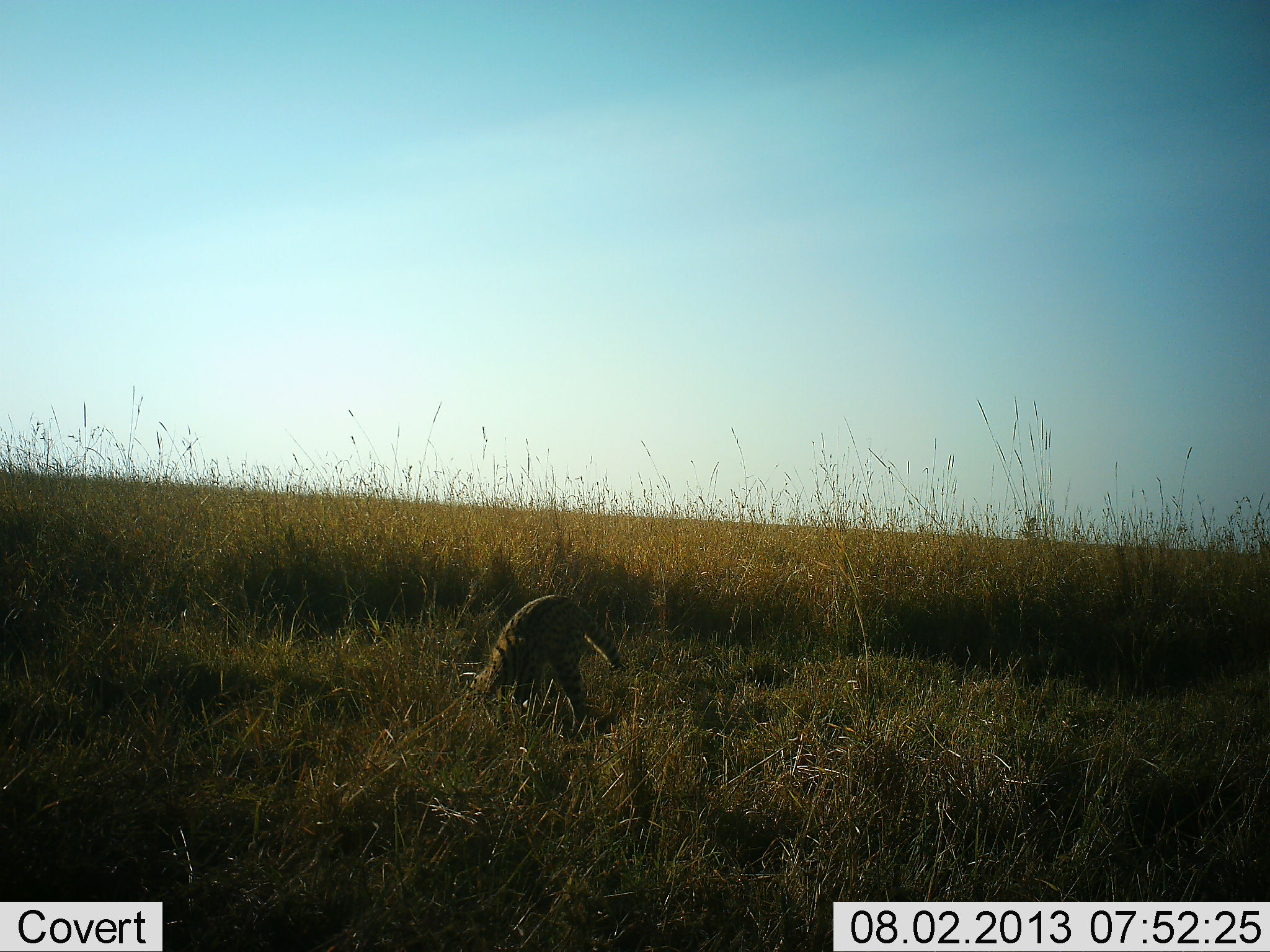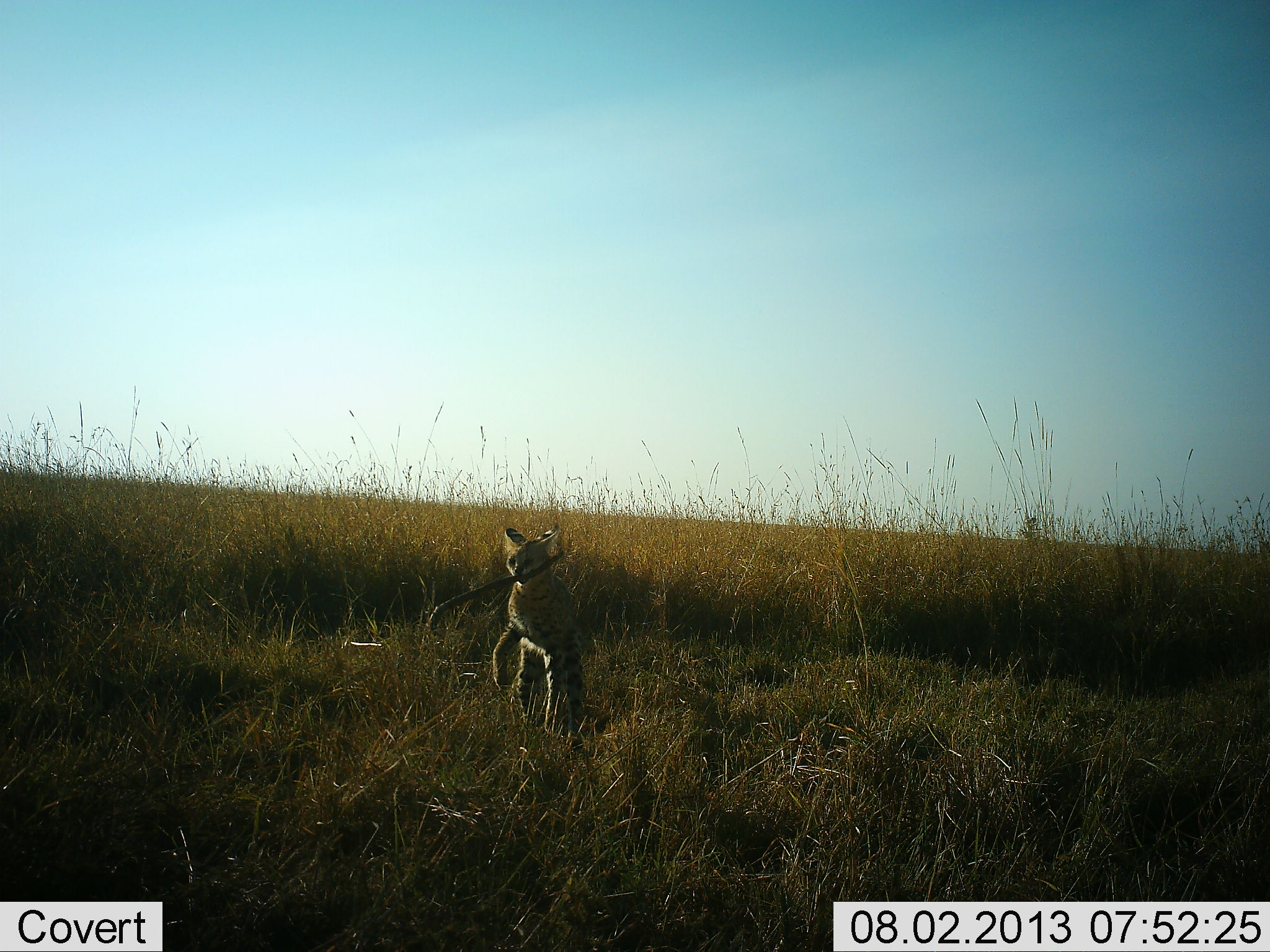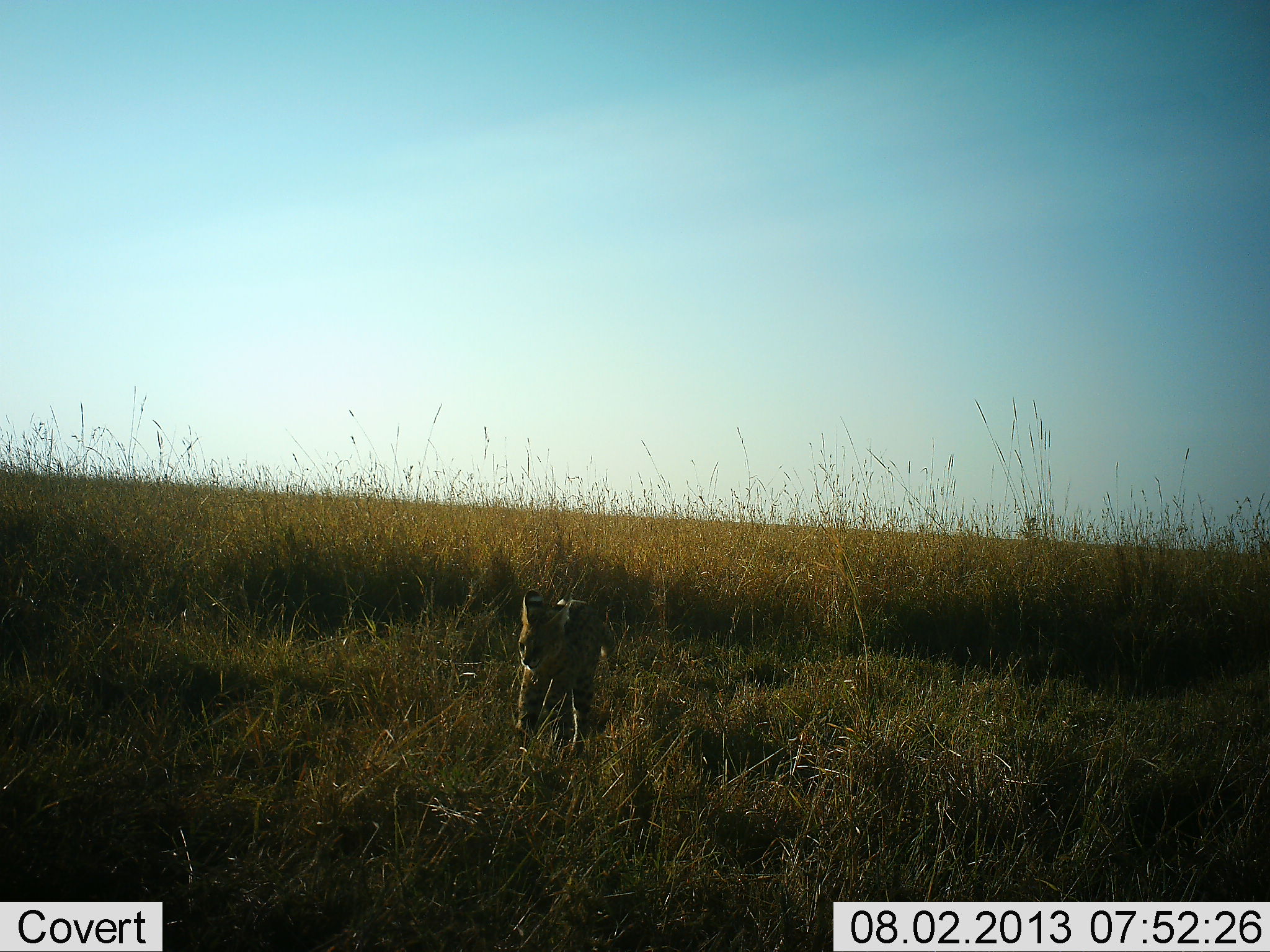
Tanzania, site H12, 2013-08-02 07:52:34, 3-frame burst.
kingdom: Animalia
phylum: Chordata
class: Mammalia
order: Carnivora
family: Felidae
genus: Leptailurus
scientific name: Leptailurus serval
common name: serval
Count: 1.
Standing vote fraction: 19%.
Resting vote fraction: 0%.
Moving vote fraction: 52%.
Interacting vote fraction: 29%.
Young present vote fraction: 0%.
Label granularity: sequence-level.